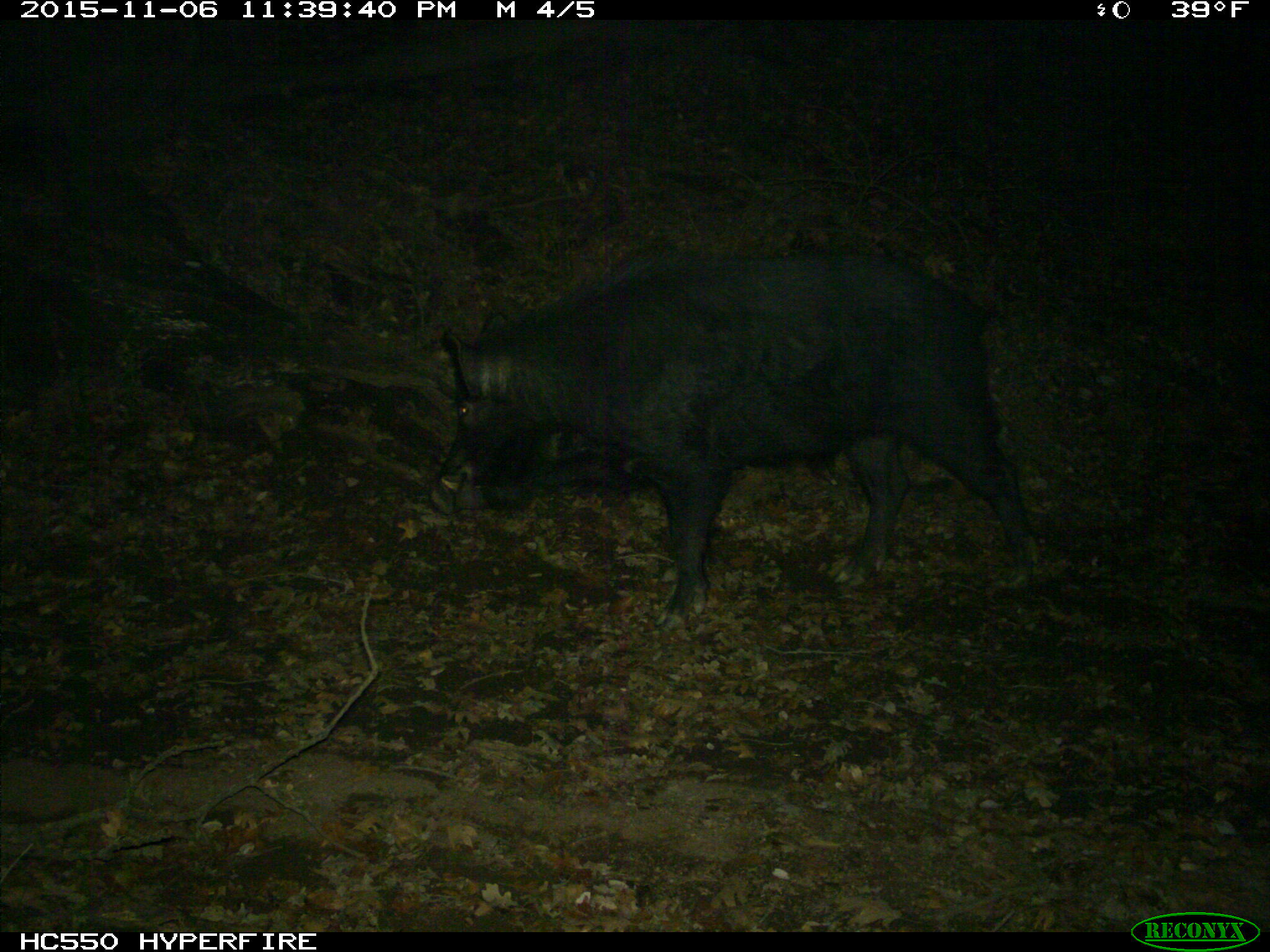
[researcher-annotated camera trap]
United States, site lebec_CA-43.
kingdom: Animalia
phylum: Chordata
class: Mammalia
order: Artiodactyla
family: Suidae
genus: Sus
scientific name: Sus scrofa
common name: wild boar